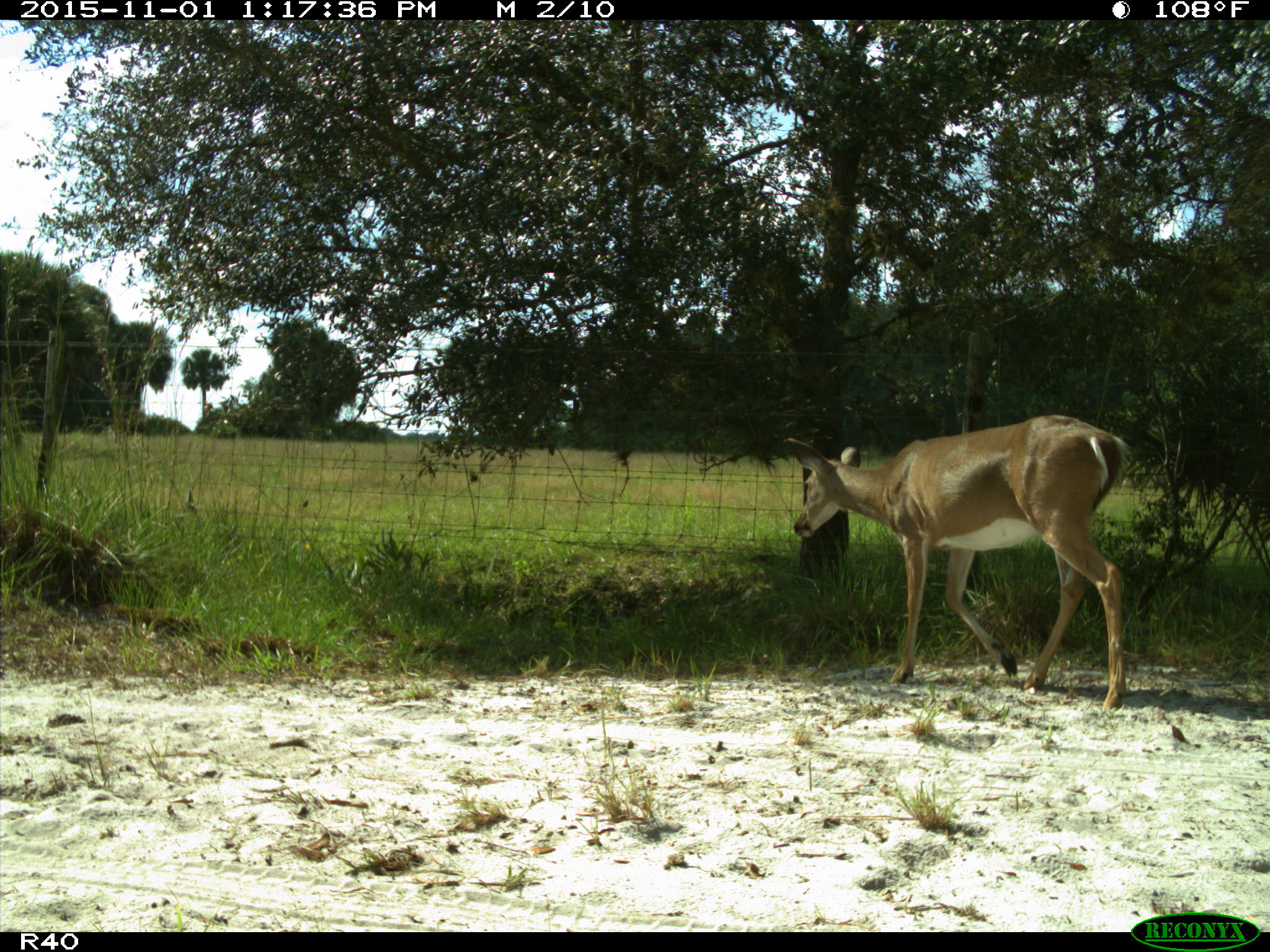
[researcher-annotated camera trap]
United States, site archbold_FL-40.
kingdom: Animalia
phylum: Chordata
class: Mammalia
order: Artiodactyla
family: Cervidae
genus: Odocoileus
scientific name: Odocoileus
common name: deer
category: unidentified deer